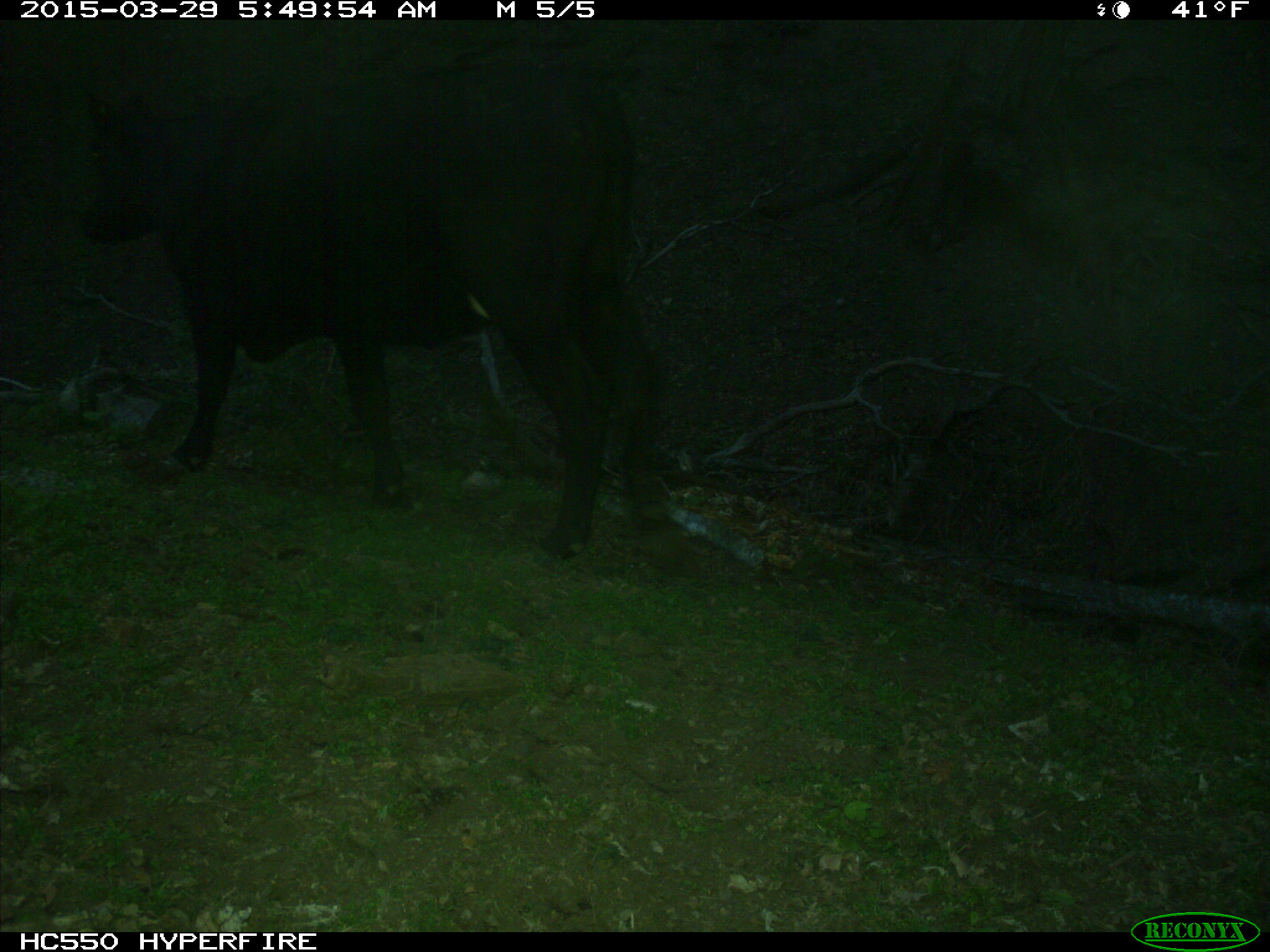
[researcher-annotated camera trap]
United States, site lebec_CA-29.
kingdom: Animalia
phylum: Chordata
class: Mammalia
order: Artiodactyla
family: Bovidae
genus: Bos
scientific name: Bos taurus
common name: domestic cow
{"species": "Bos taurus (domestic cow)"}